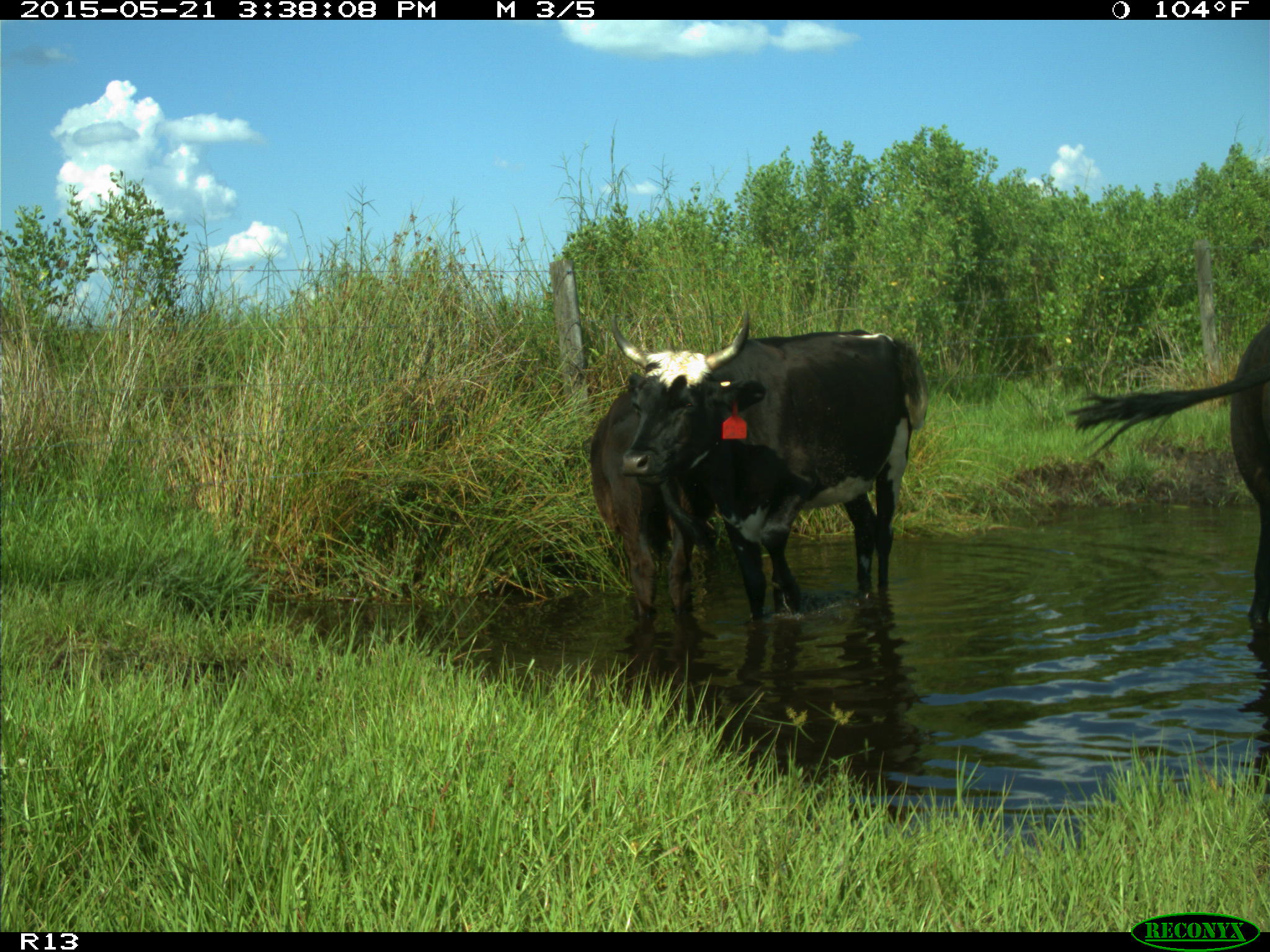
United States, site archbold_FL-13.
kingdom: Animalia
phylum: Chordata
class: Mammalia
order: Artiodactyla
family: Bovidae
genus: Bos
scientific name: Bos taurus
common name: domestic cow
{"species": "Bos taurus (domestic cow)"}